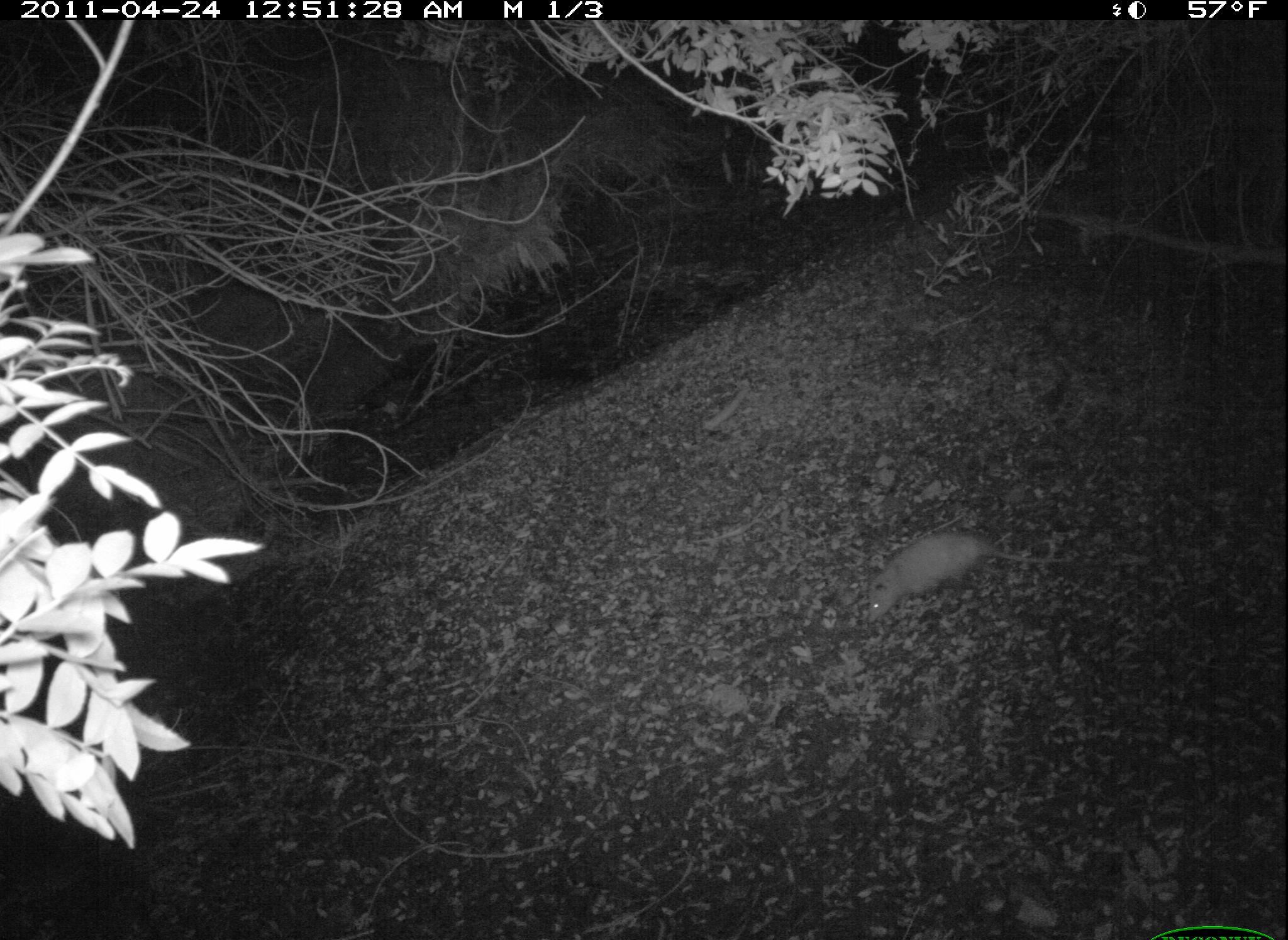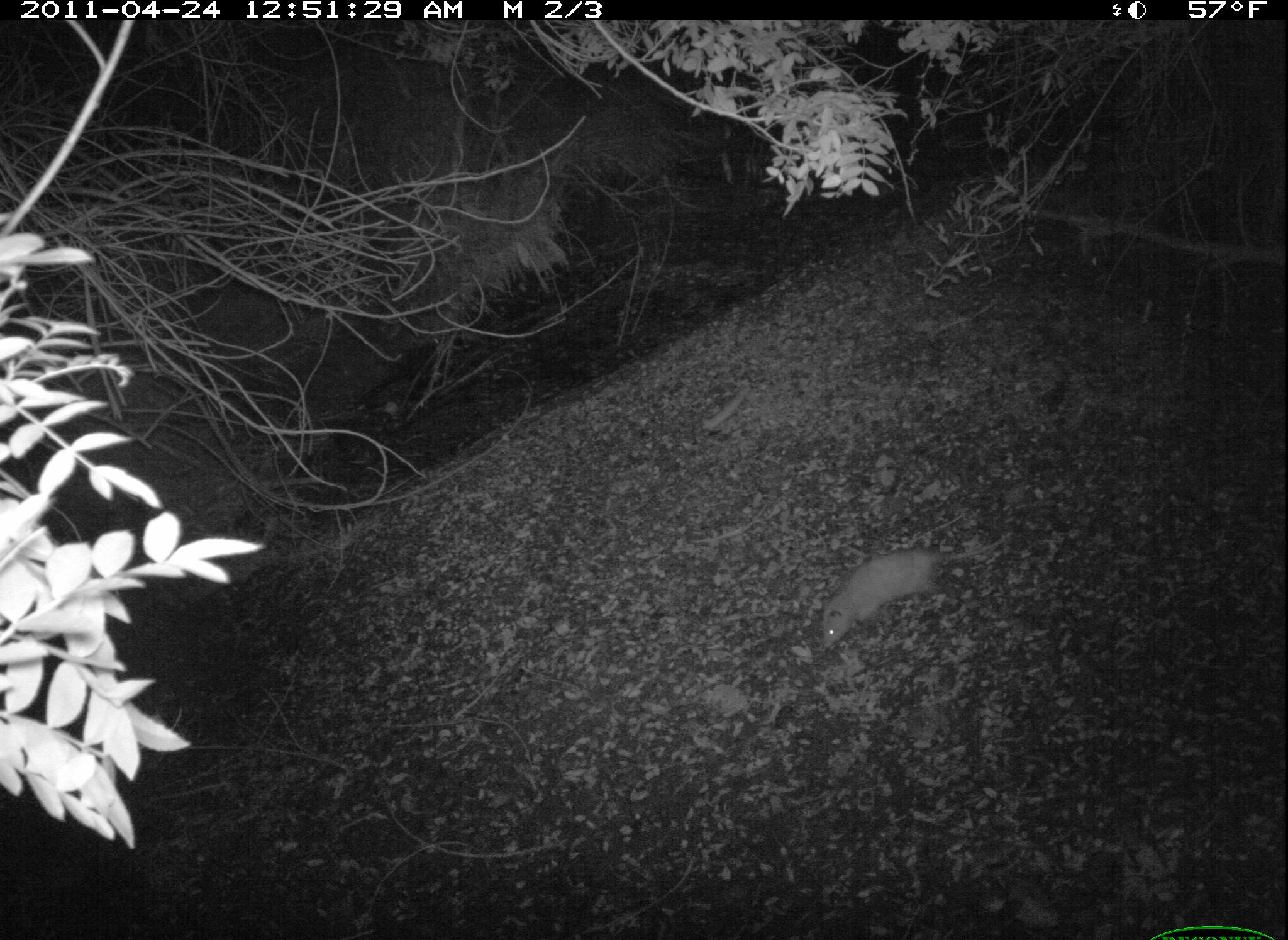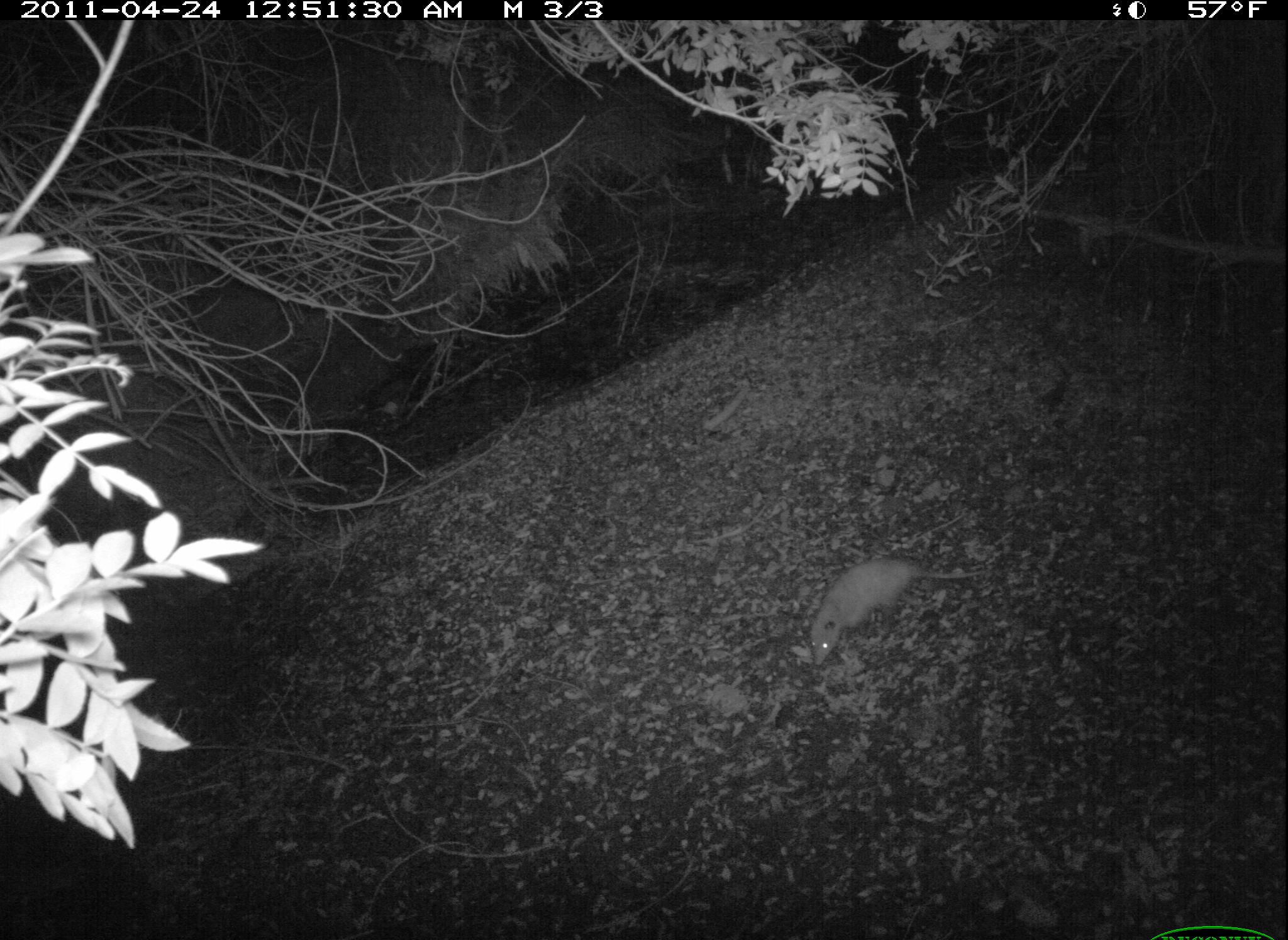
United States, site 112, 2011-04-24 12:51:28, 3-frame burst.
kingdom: Animalia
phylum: Chordata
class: Mammalia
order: Didelphimorphia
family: Didelphidae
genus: Didelphis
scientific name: Didelphis virginiana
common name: virginia opossum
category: opossum